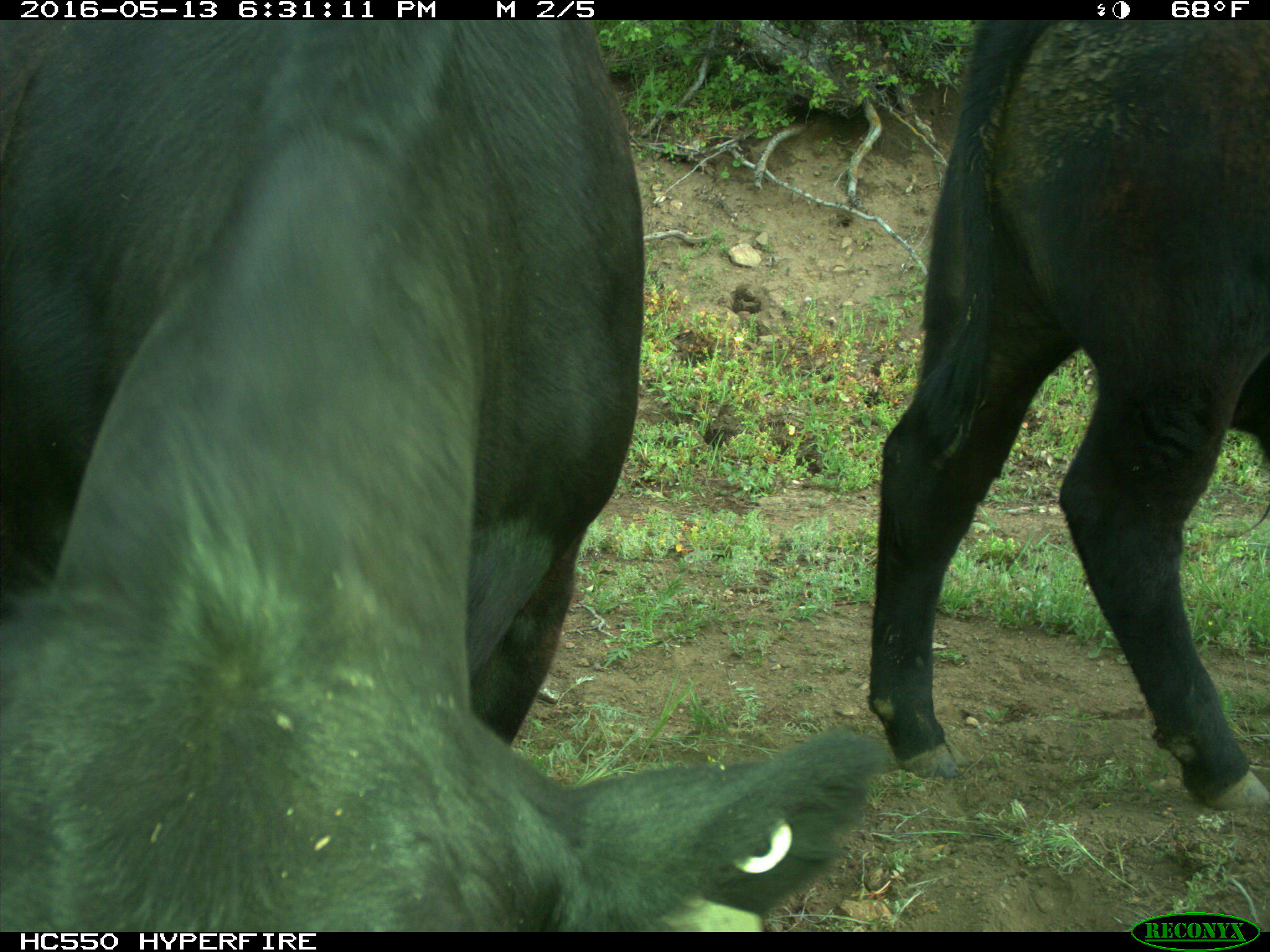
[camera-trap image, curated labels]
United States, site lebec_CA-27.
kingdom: Animalia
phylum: Chordata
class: Mammalia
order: Artiodactyla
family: Bovidae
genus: Bos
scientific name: Bos taurus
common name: domestic cow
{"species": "Bos taurus (domestic cow)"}